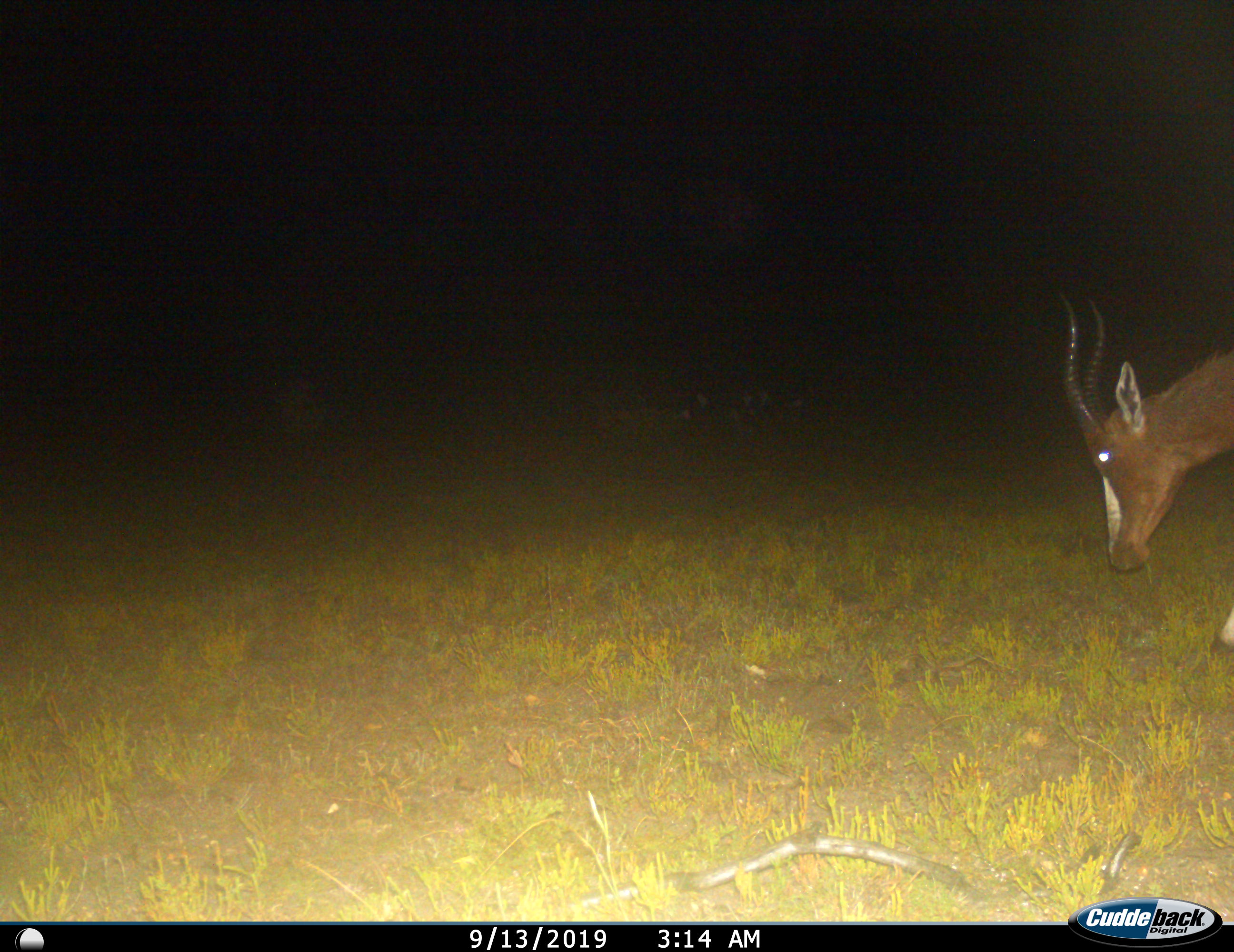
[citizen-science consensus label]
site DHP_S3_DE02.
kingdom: Animalia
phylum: Chordata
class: Mammalia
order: Artiodactyla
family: Bovidae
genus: Damaliscus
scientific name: Damaliscus pygargus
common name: bontebok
Bontebok (Damaliscus pygargus), count 1. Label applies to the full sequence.